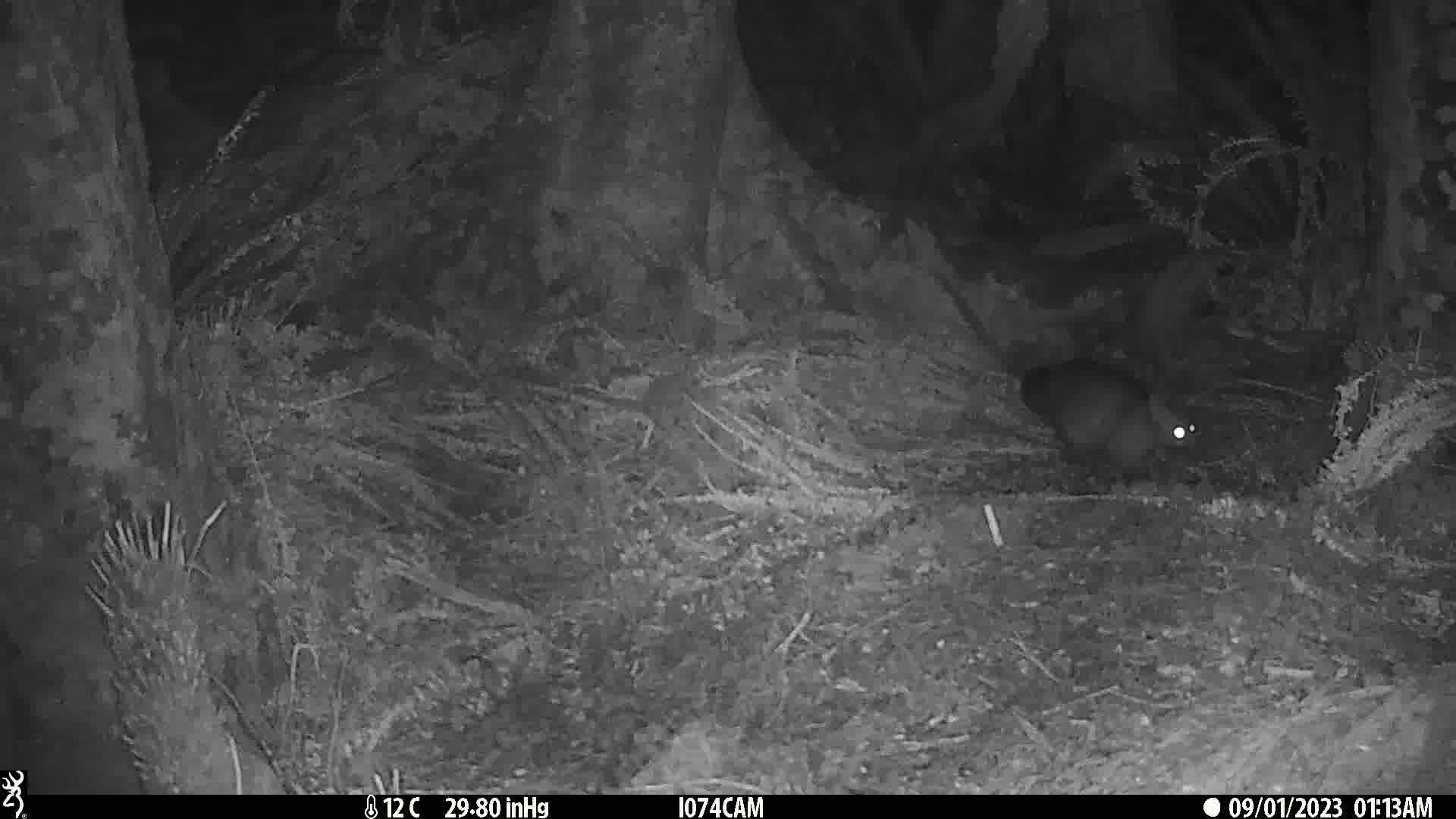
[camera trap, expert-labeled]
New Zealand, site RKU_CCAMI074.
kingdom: Animalia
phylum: Chordata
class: Mammalia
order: Diprotodontia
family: Phalangeridae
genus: Trichosurus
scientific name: Trichosurus vulpecula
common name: common brushtail possum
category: possum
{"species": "possum (common brushtail possum) (Trichosurus vulpecula)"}